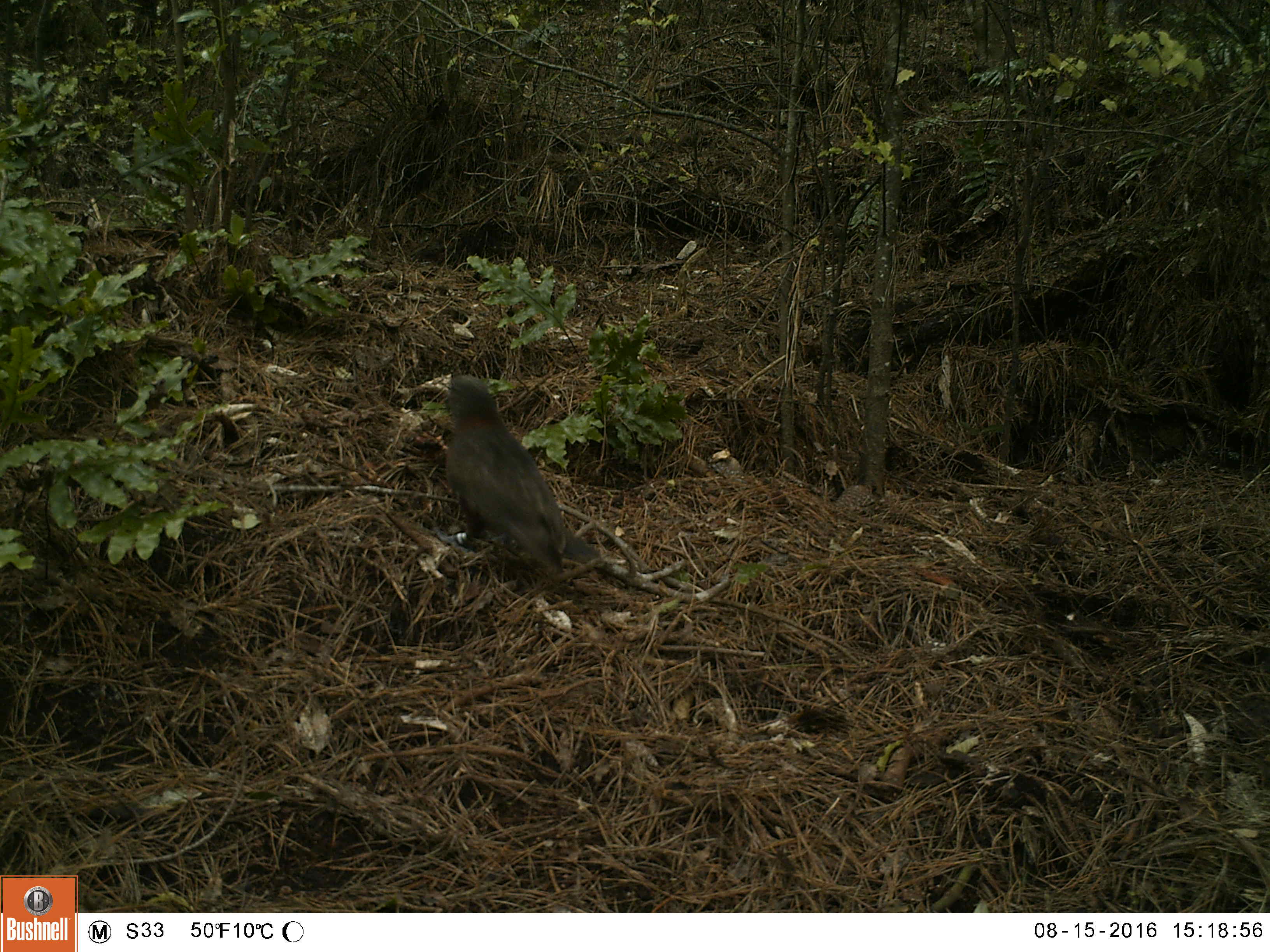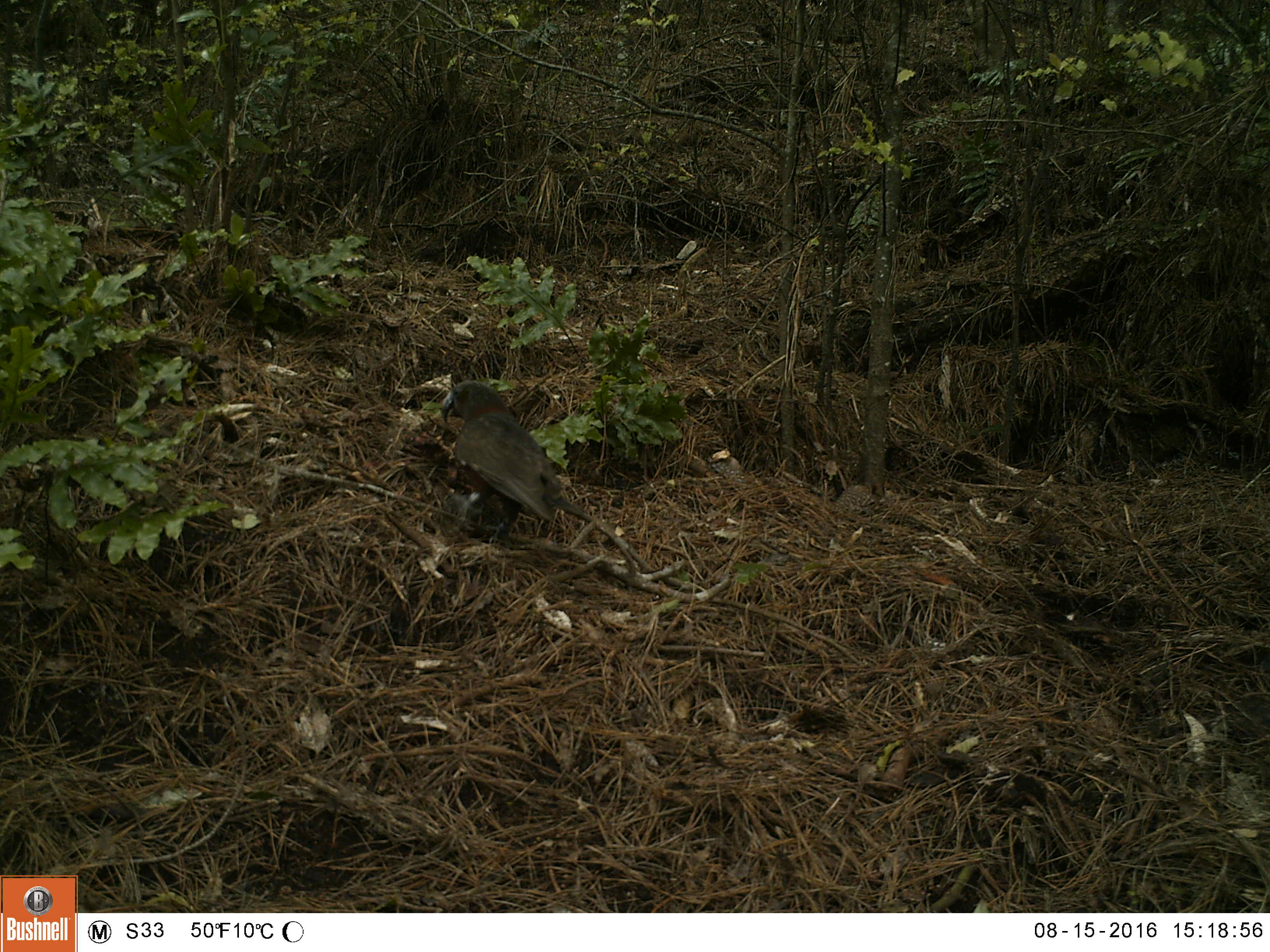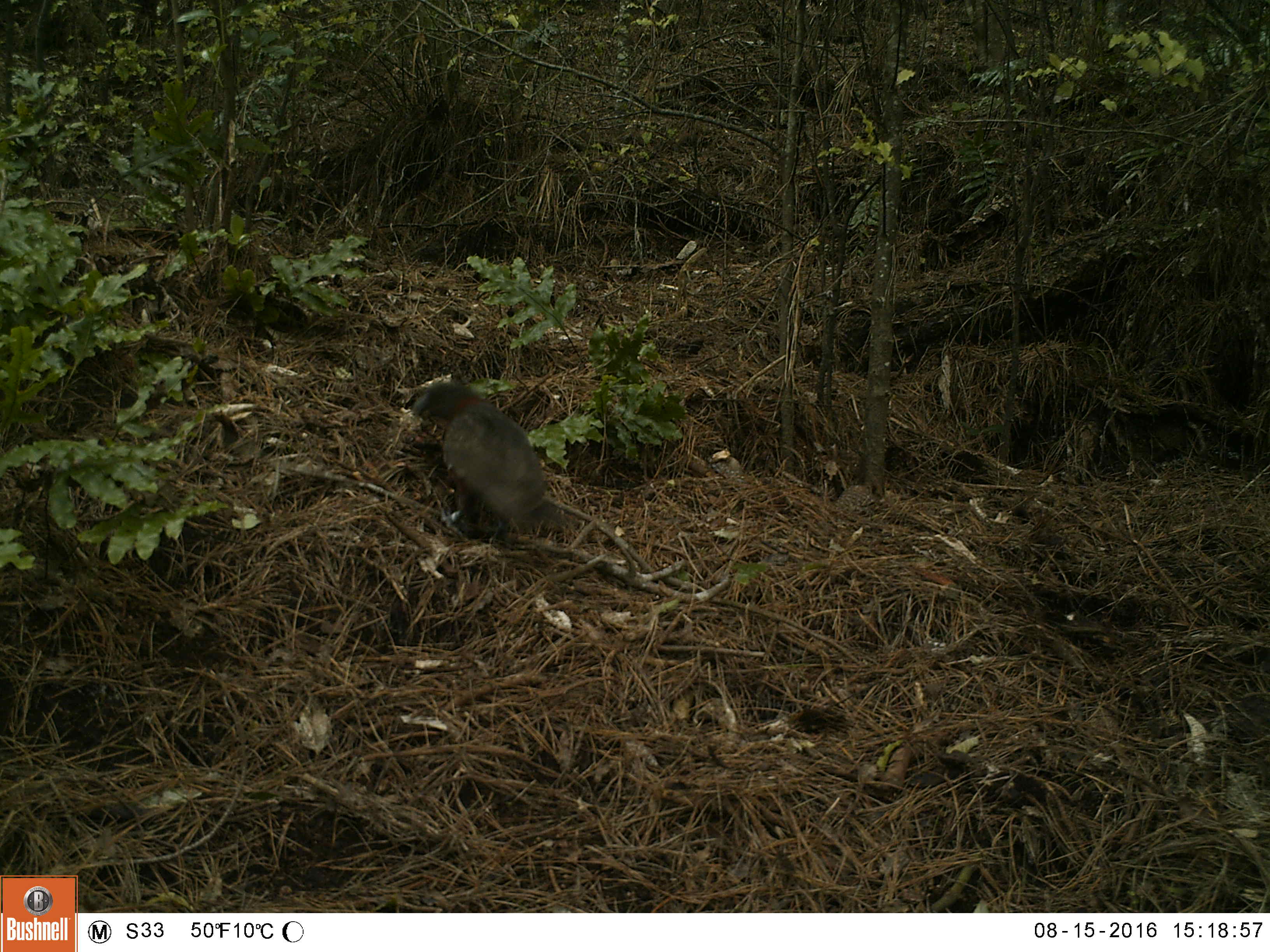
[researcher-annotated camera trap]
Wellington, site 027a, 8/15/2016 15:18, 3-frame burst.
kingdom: Animalia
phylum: Chordata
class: Aves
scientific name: Aves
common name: bird